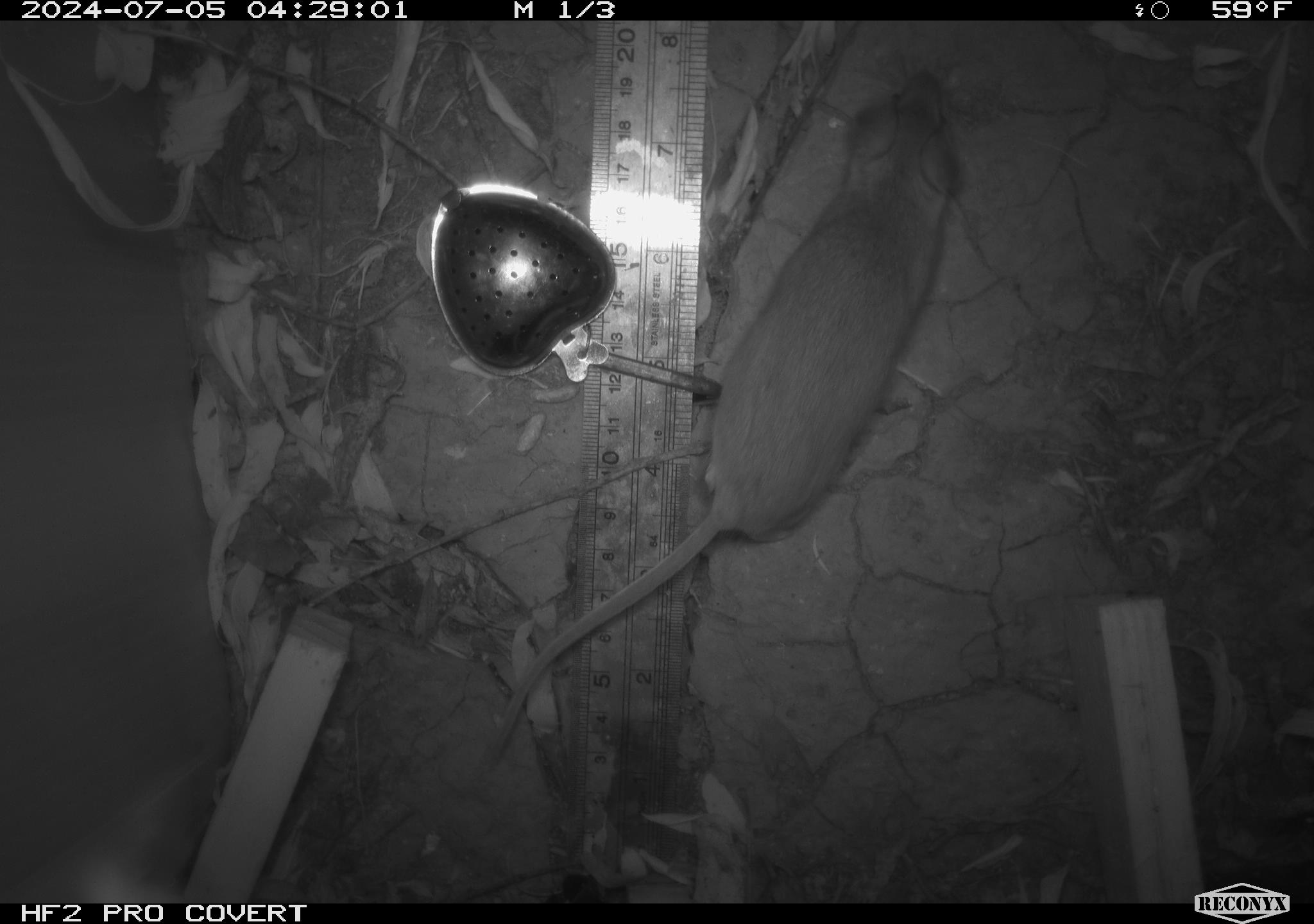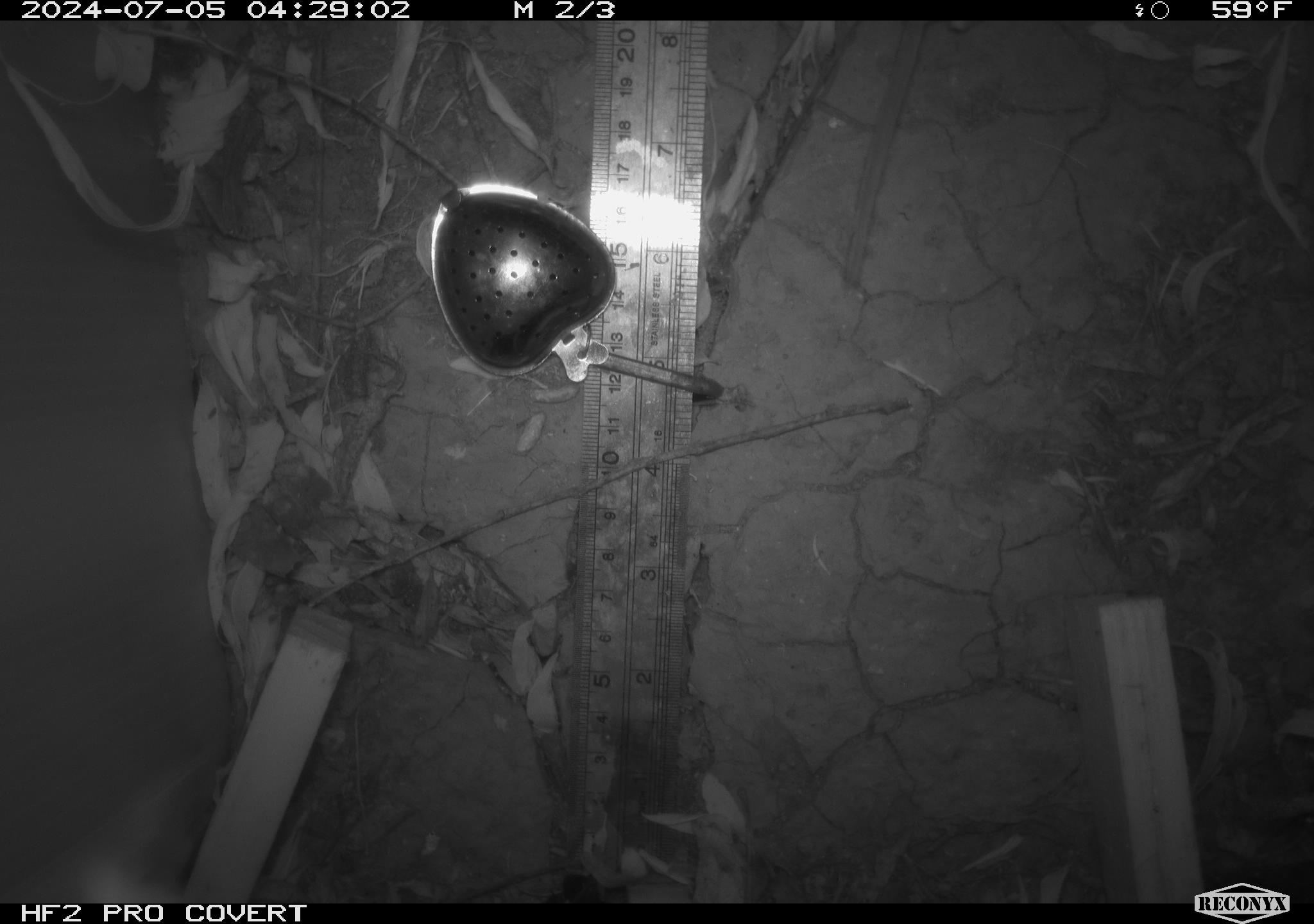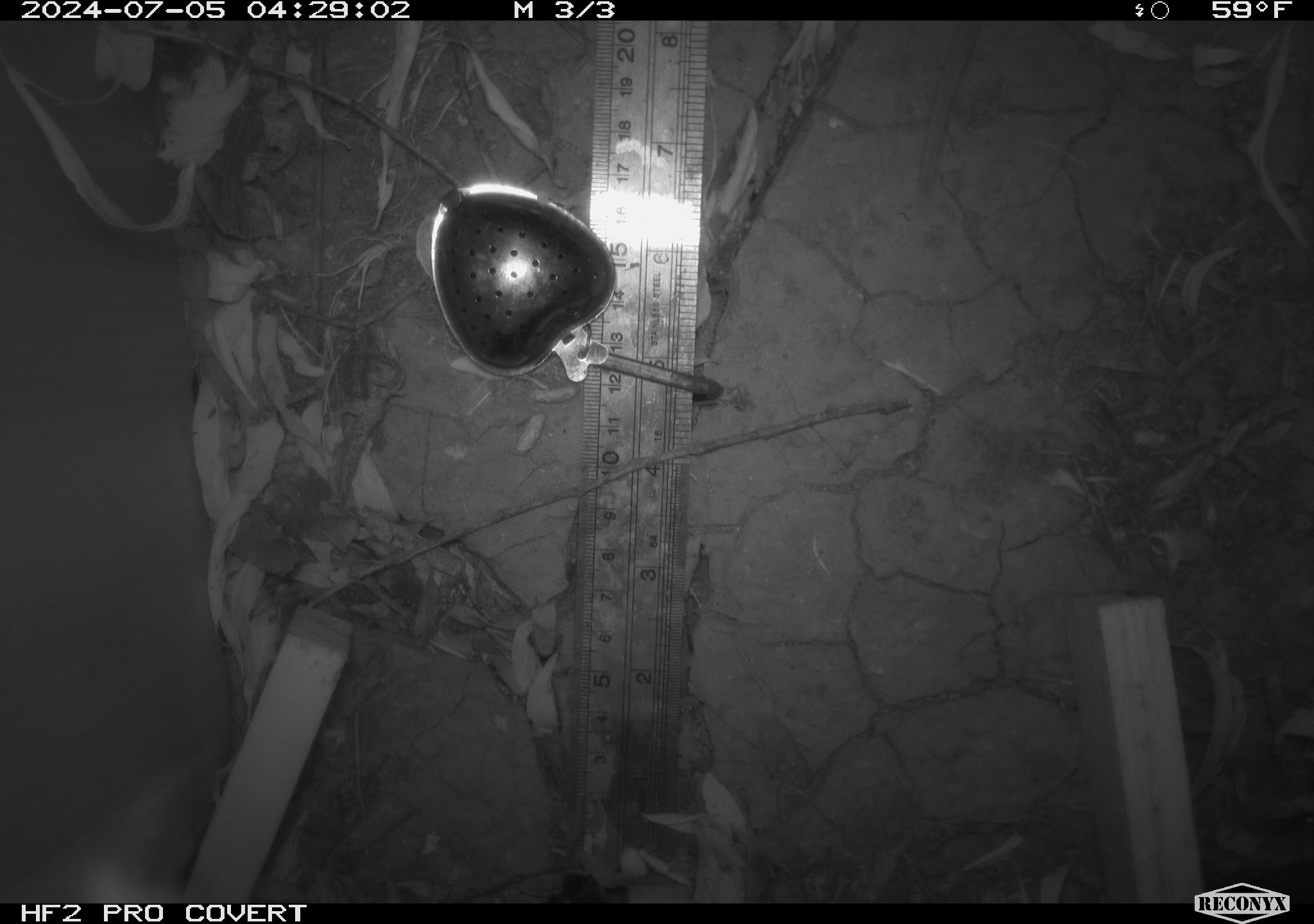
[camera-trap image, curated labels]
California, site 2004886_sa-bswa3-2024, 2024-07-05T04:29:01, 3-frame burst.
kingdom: Animalia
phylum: Chordata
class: Mammalia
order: Rodentia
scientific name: Rodentia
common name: mouse species